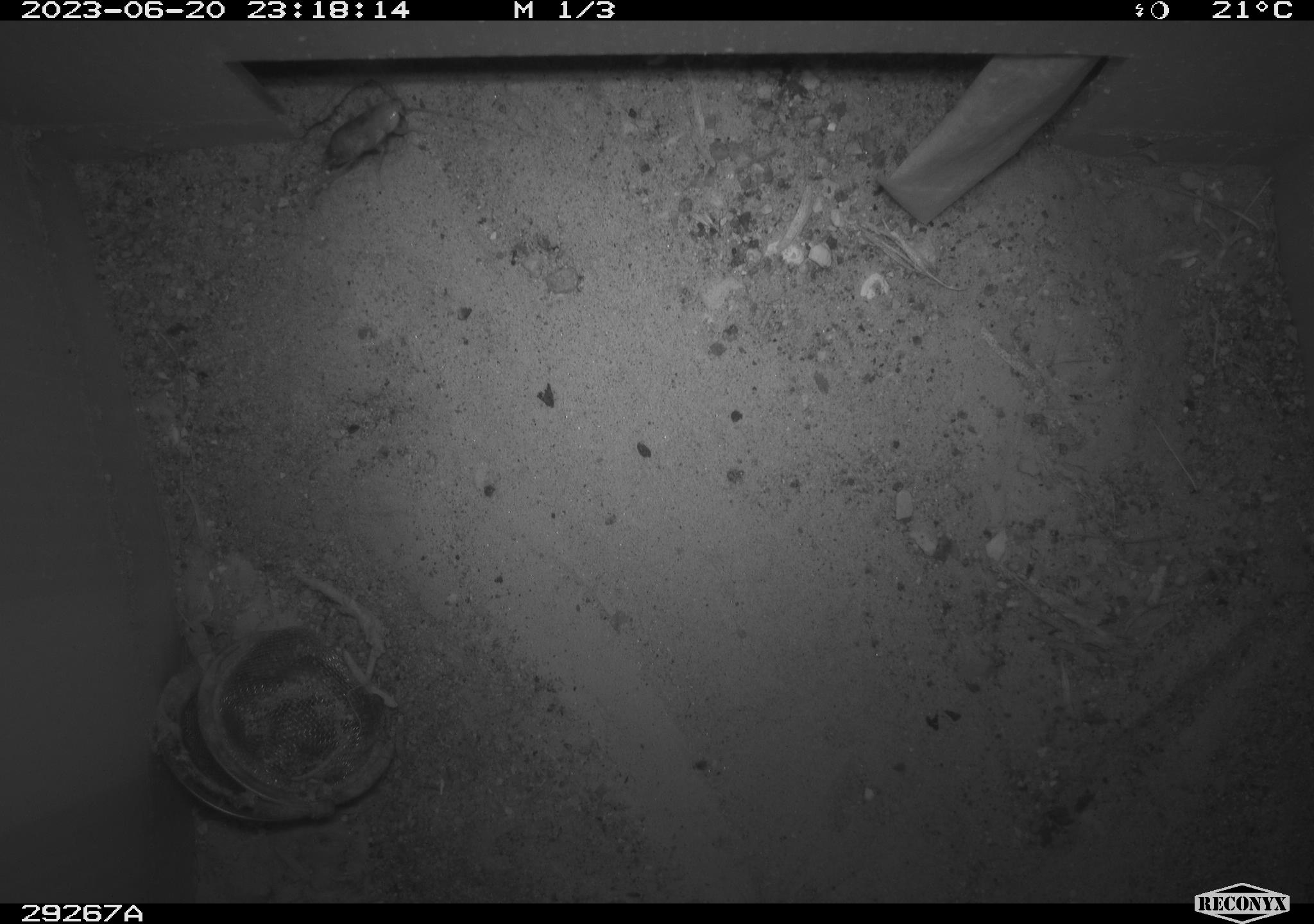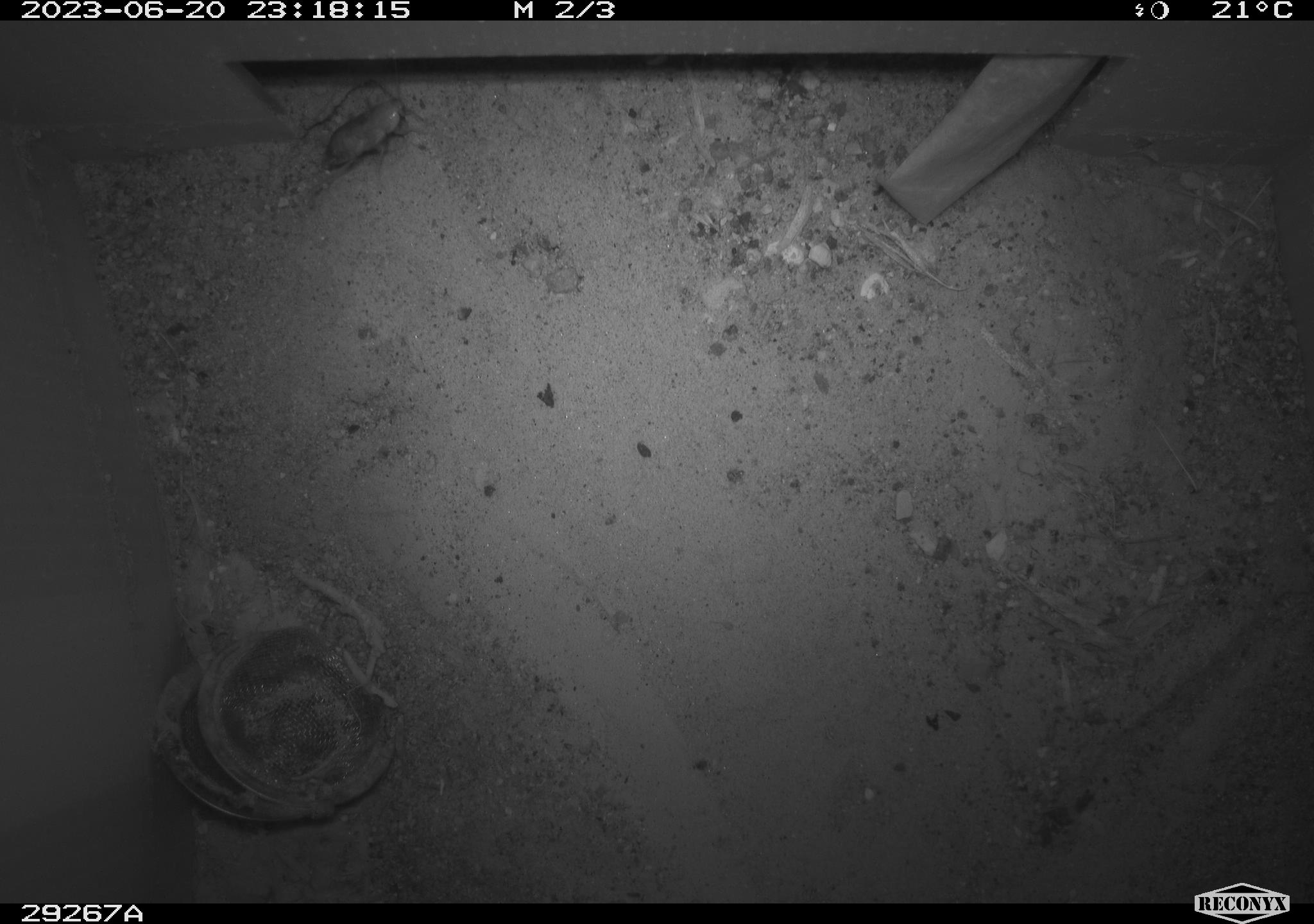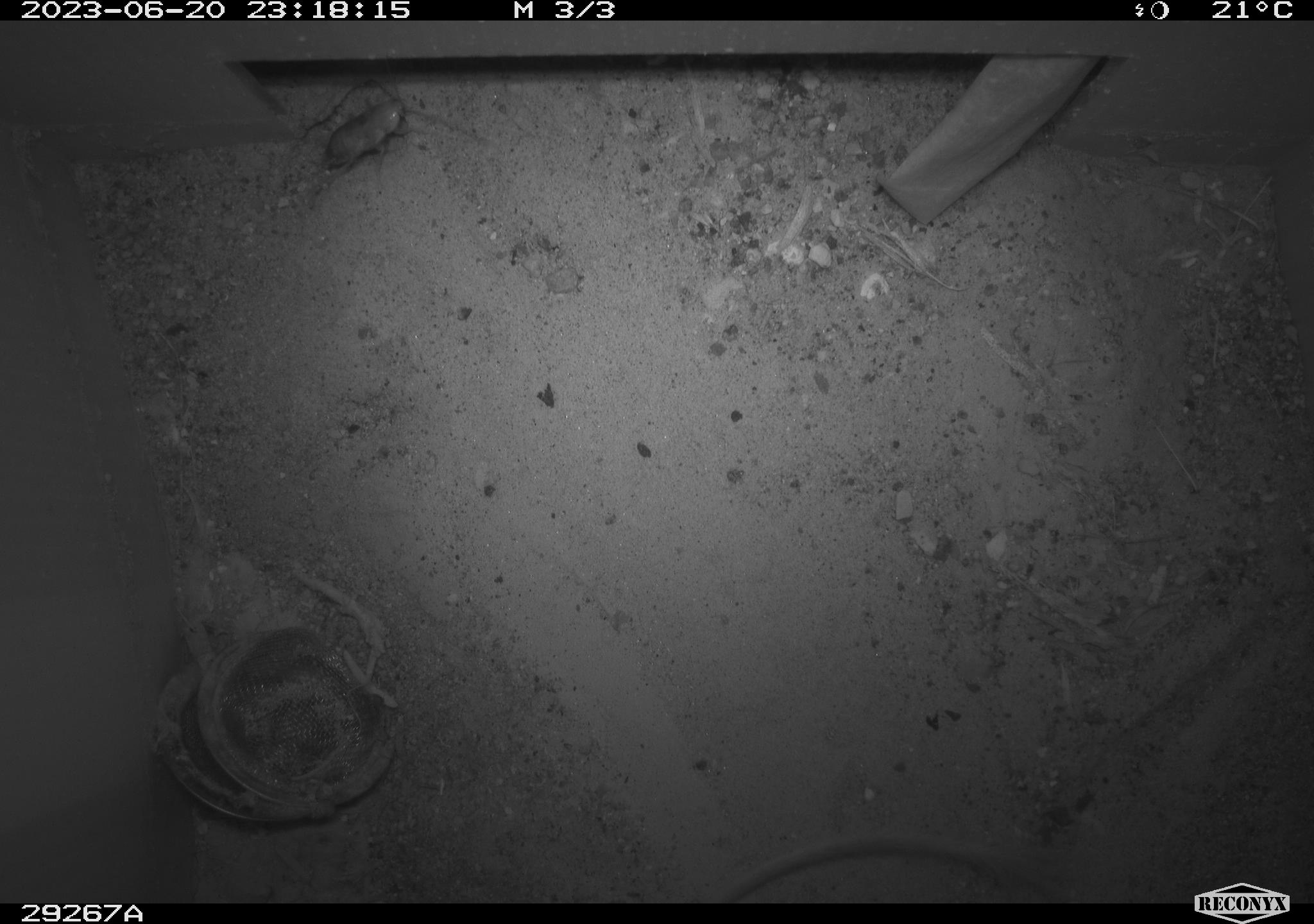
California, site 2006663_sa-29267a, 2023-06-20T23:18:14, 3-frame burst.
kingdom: Animalia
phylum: Arthropoda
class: Insecta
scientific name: Insecta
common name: insect